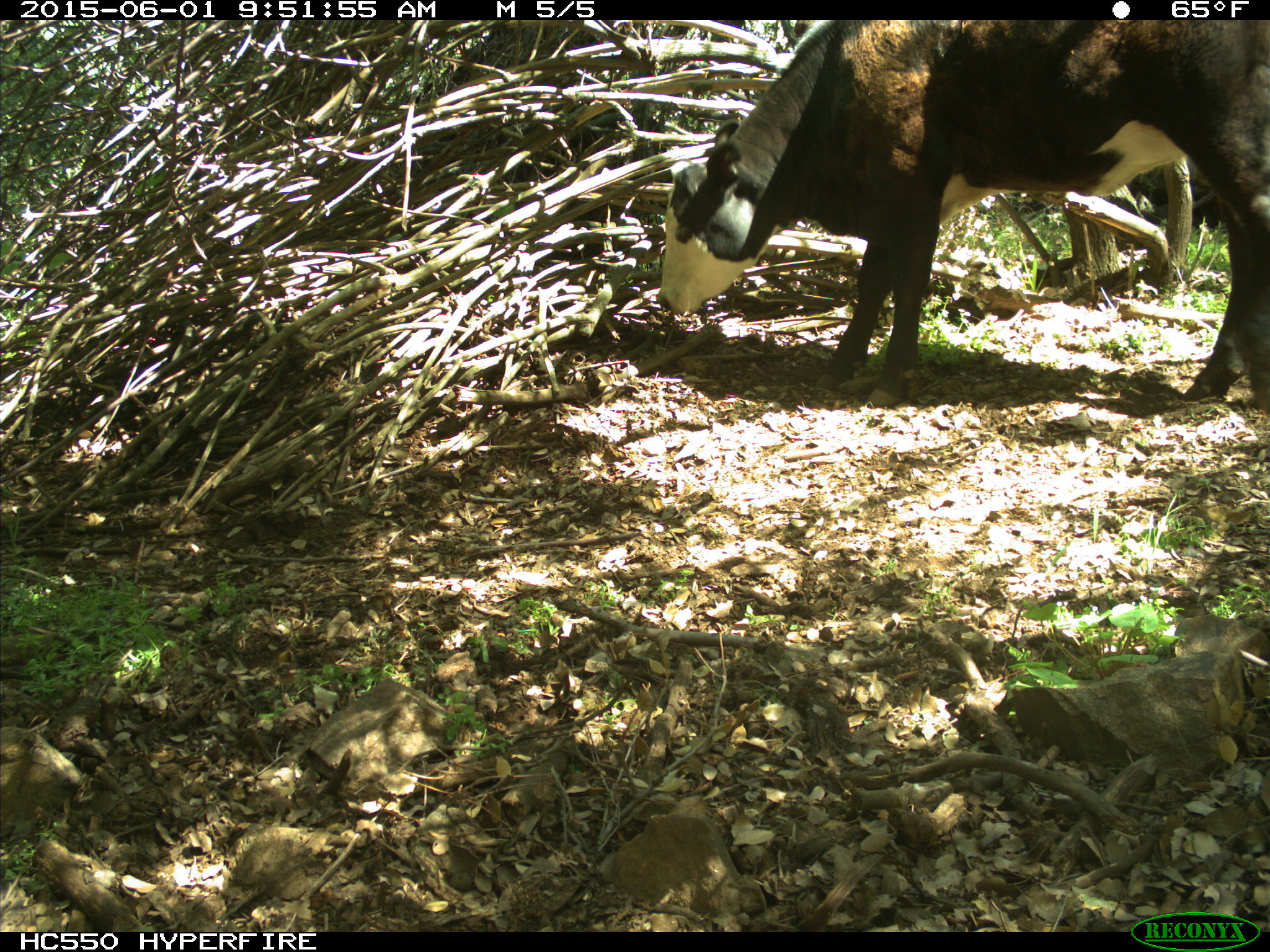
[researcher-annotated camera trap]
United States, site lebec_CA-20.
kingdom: Animalia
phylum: Chordata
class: Mammalia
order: Artiodactyla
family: Bovidae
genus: Bos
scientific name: Bos taurus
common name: domestic cow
Bos taurus (domestic cow).